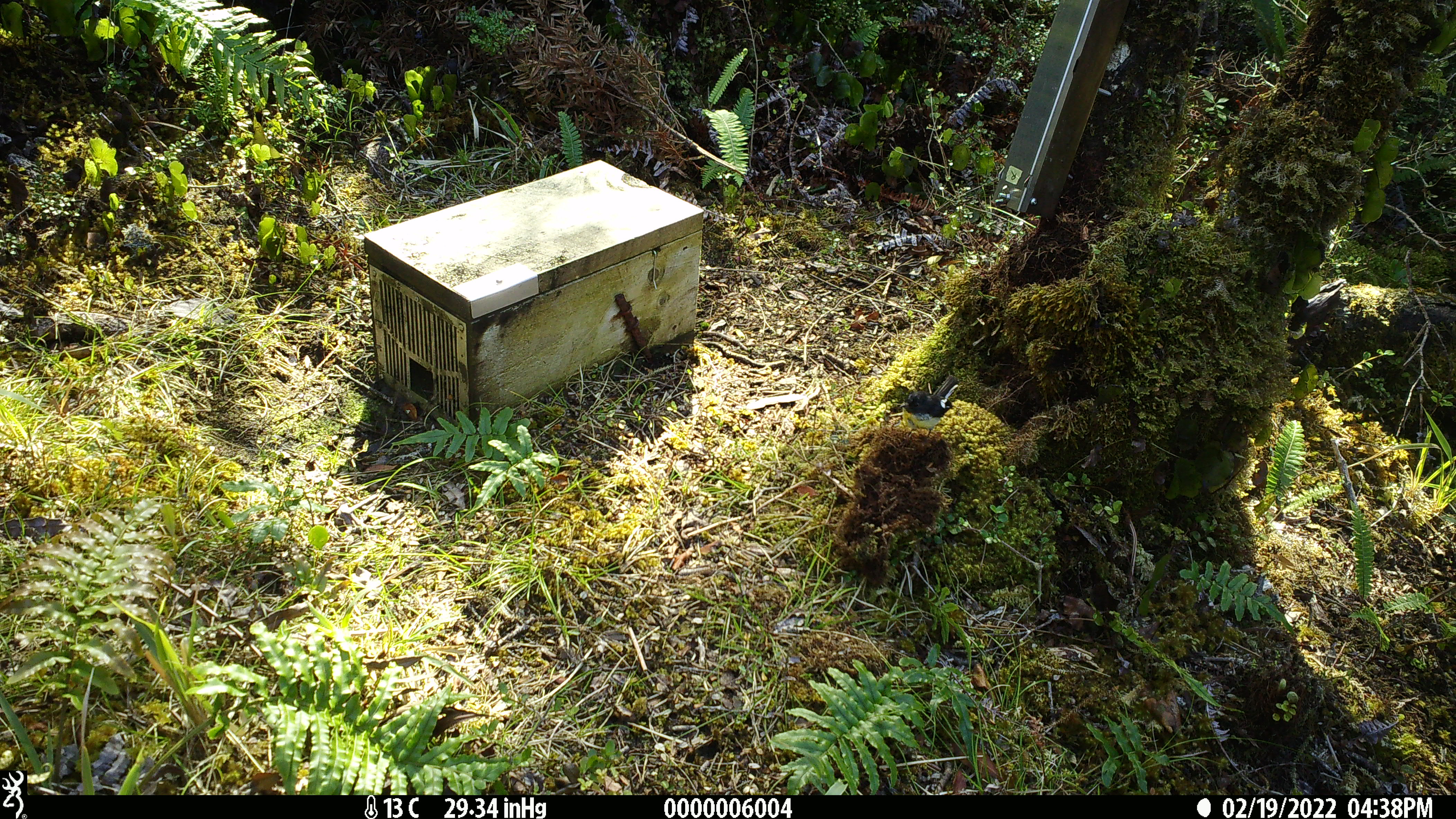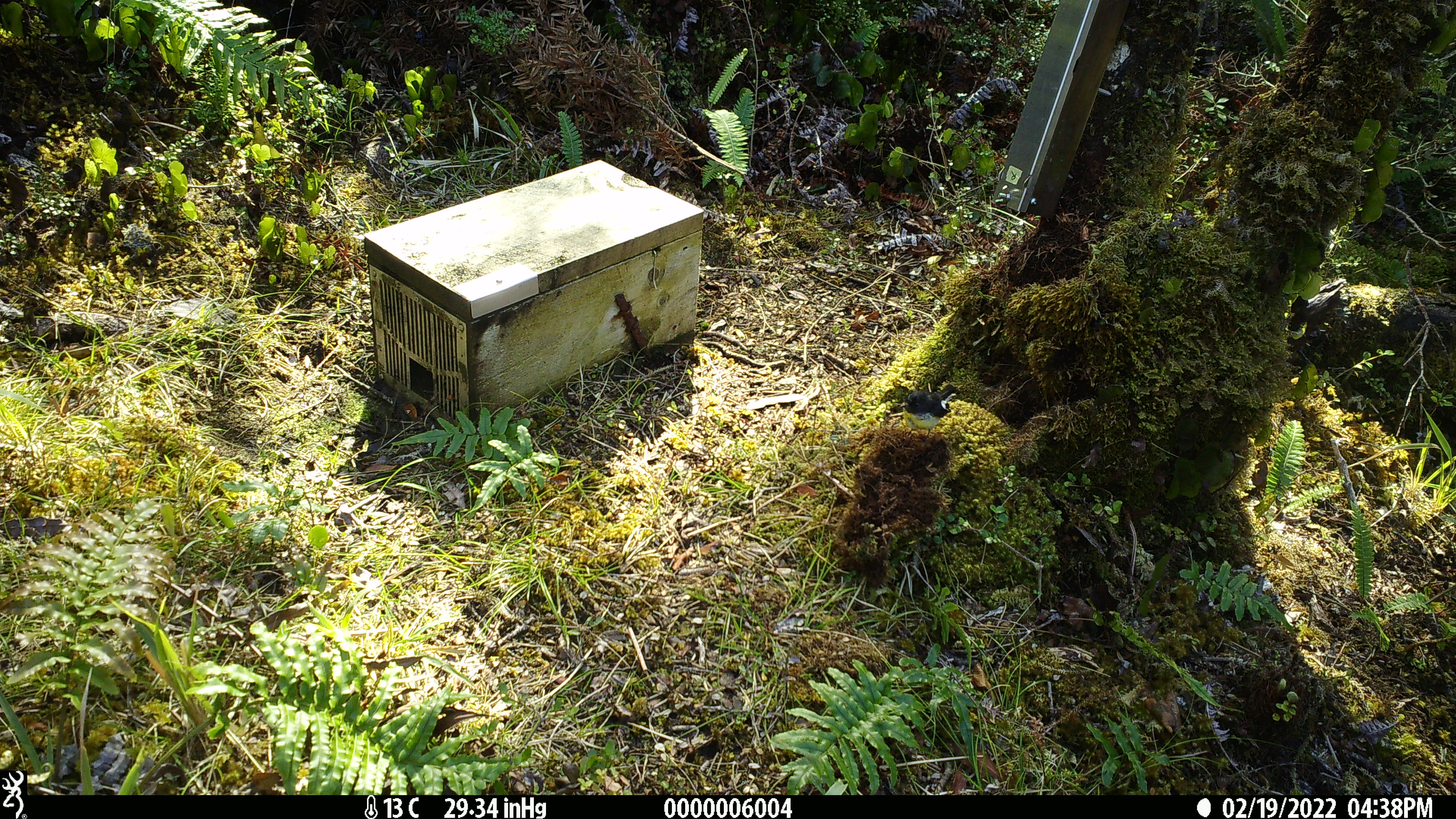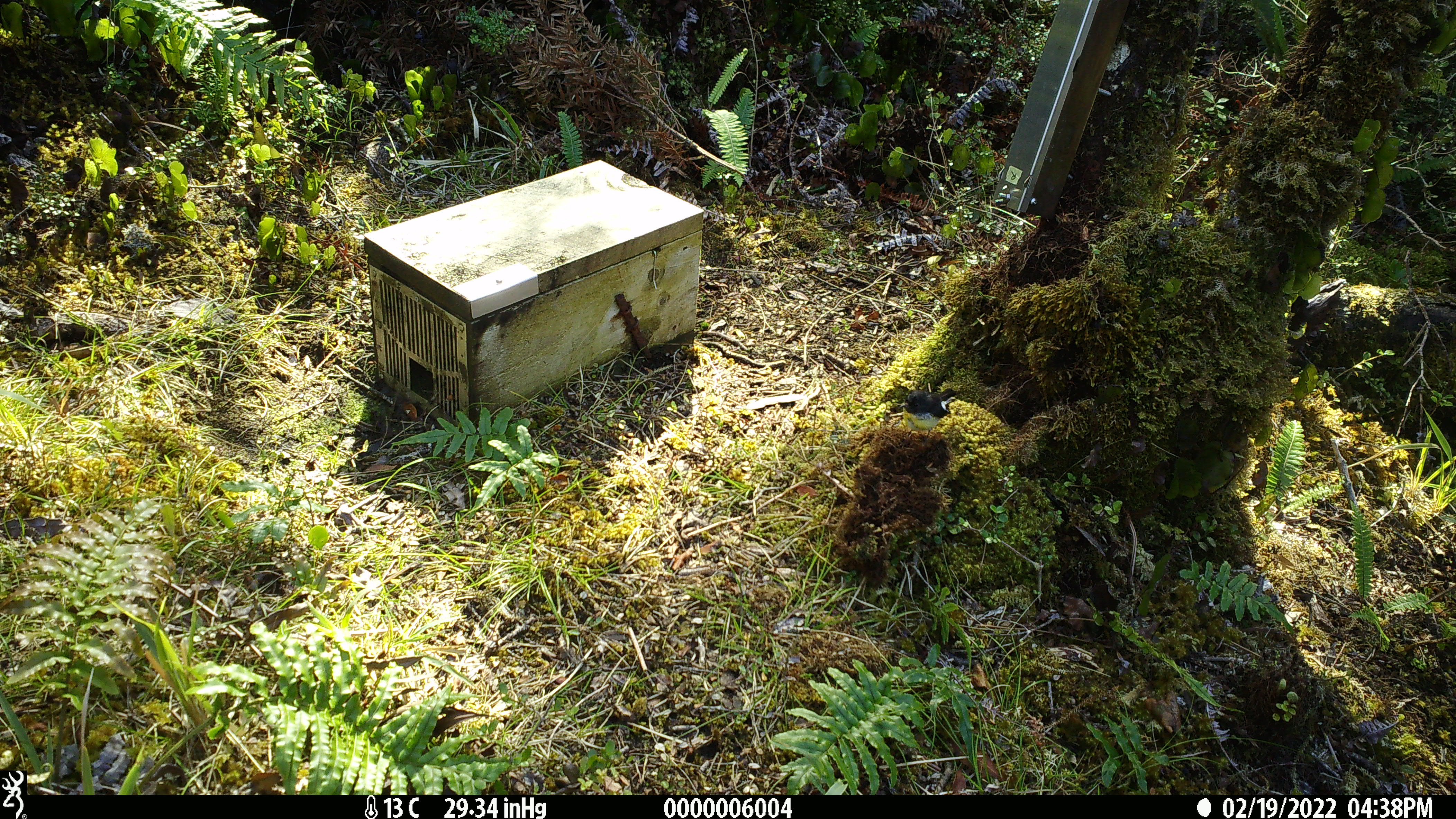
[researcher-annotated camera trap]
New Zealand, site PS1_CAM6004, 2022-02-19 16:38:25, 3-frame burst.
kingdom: Animalia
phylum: Chordata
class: Aves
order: Passeriformes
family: Petroicidae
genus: Petroica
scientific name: Petroica macrocephala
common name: tomtit